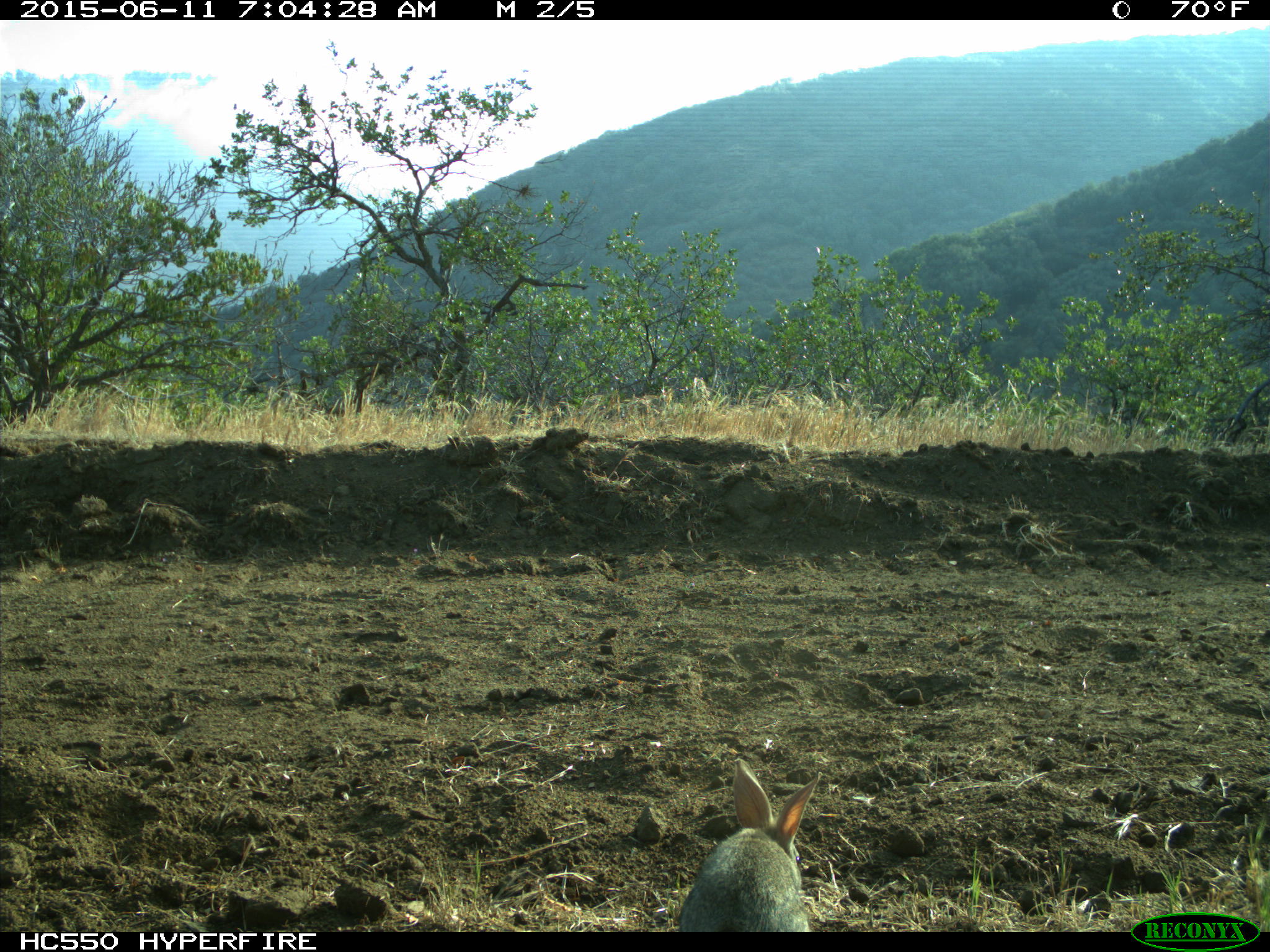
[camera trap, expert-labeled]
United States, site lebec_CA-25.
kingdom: Animalia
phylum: Chordata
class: Mammalia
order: Lagomorpha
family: Leporidae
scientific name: Leporidae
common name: rabbits and hares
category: unidentified rabbit